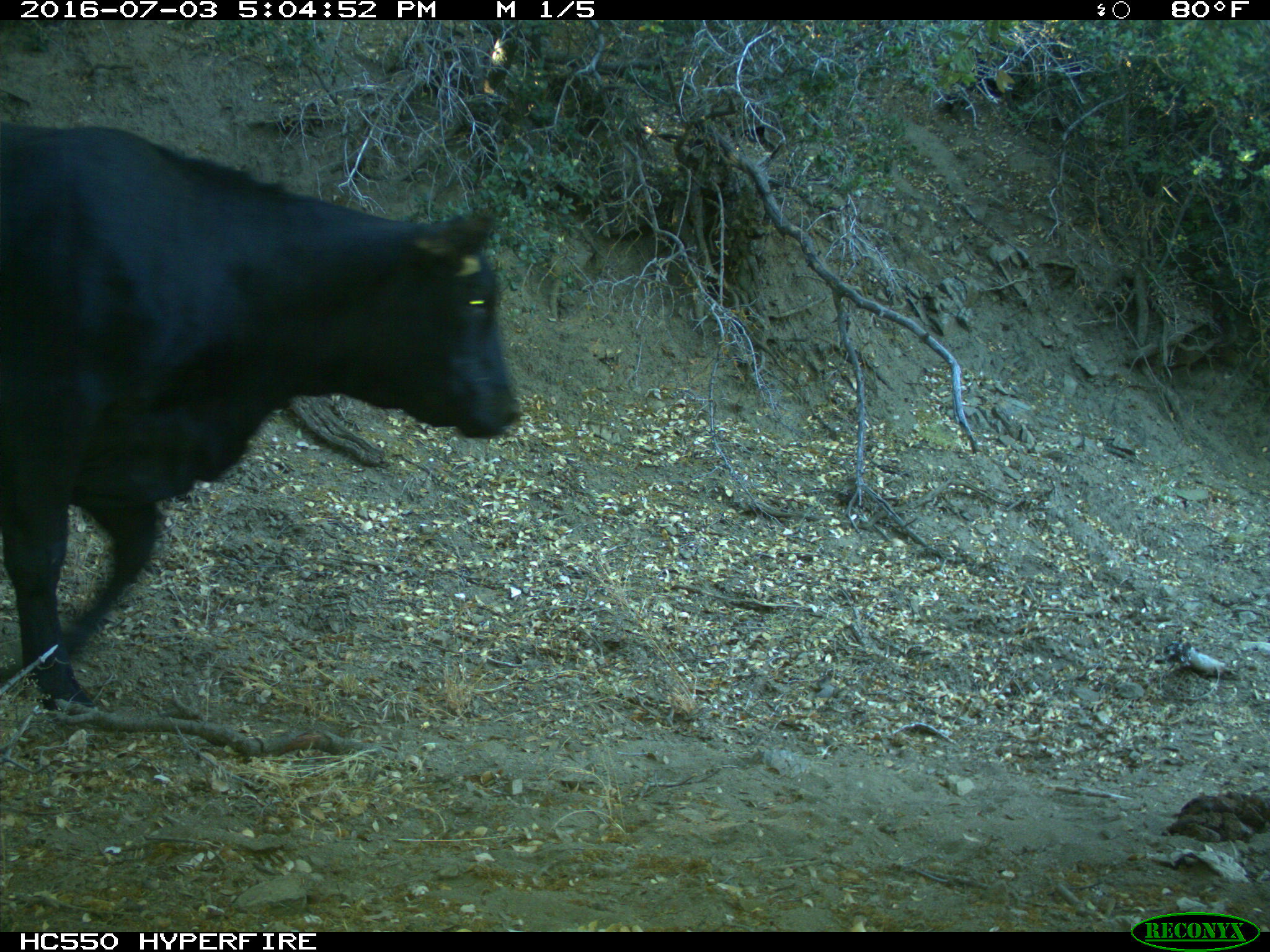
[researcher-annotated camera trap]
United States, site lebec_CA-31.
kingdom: Animalia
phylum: Chordata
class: Mammalia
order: Artiodactyla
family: Bovidae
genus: Bos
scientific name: Bos taurus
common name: domestic cow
Bos taurus (domestic cow).